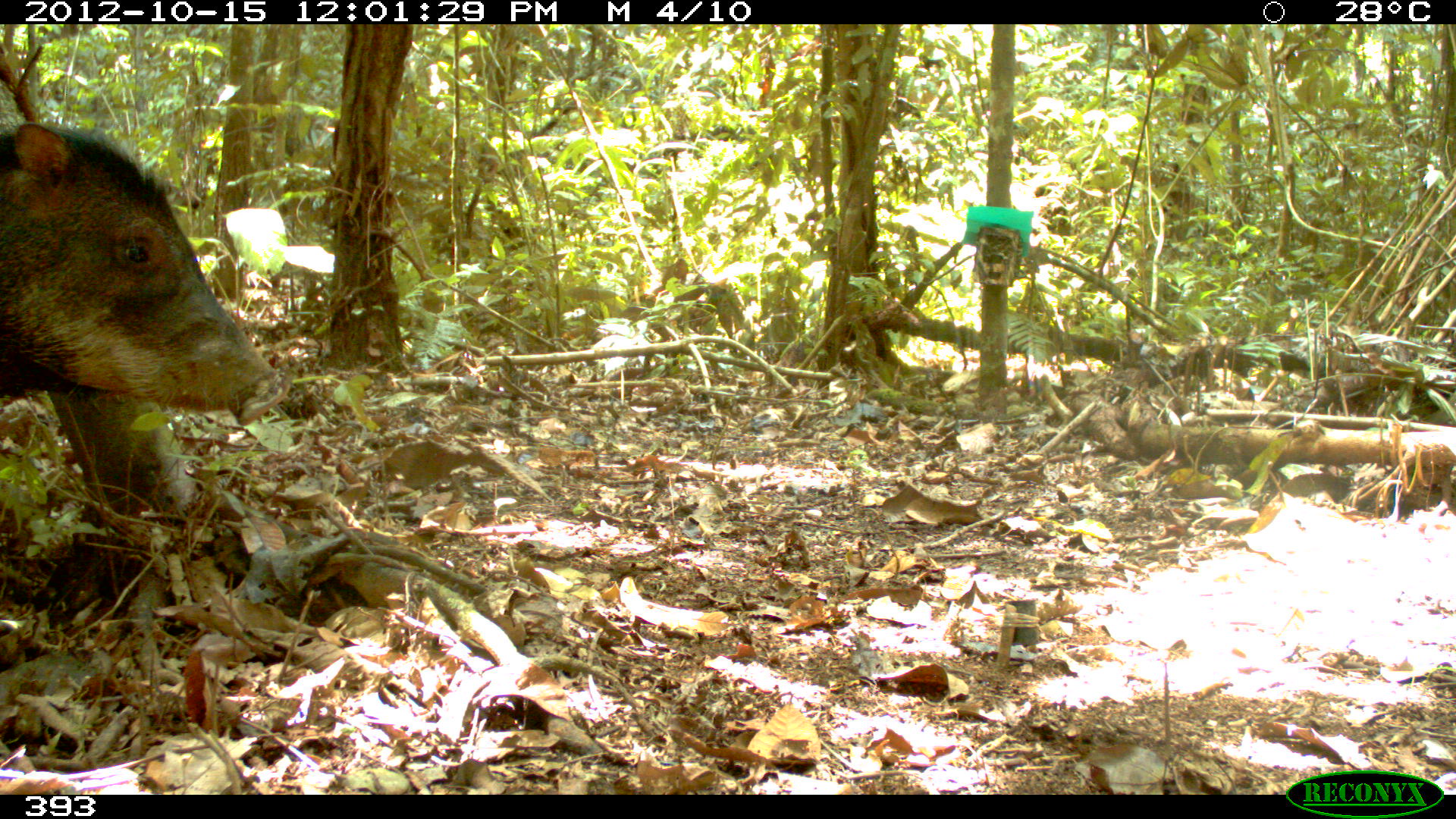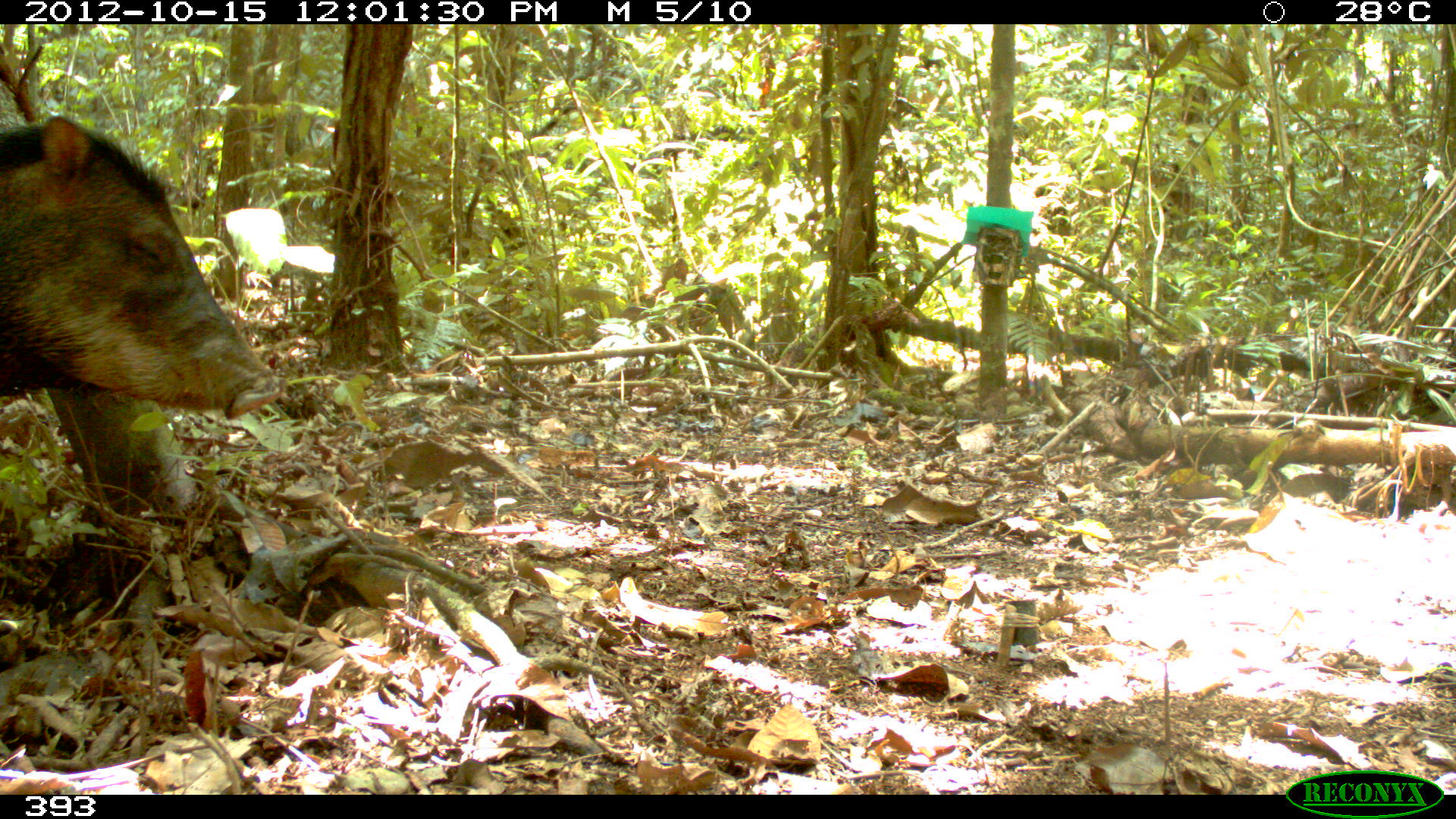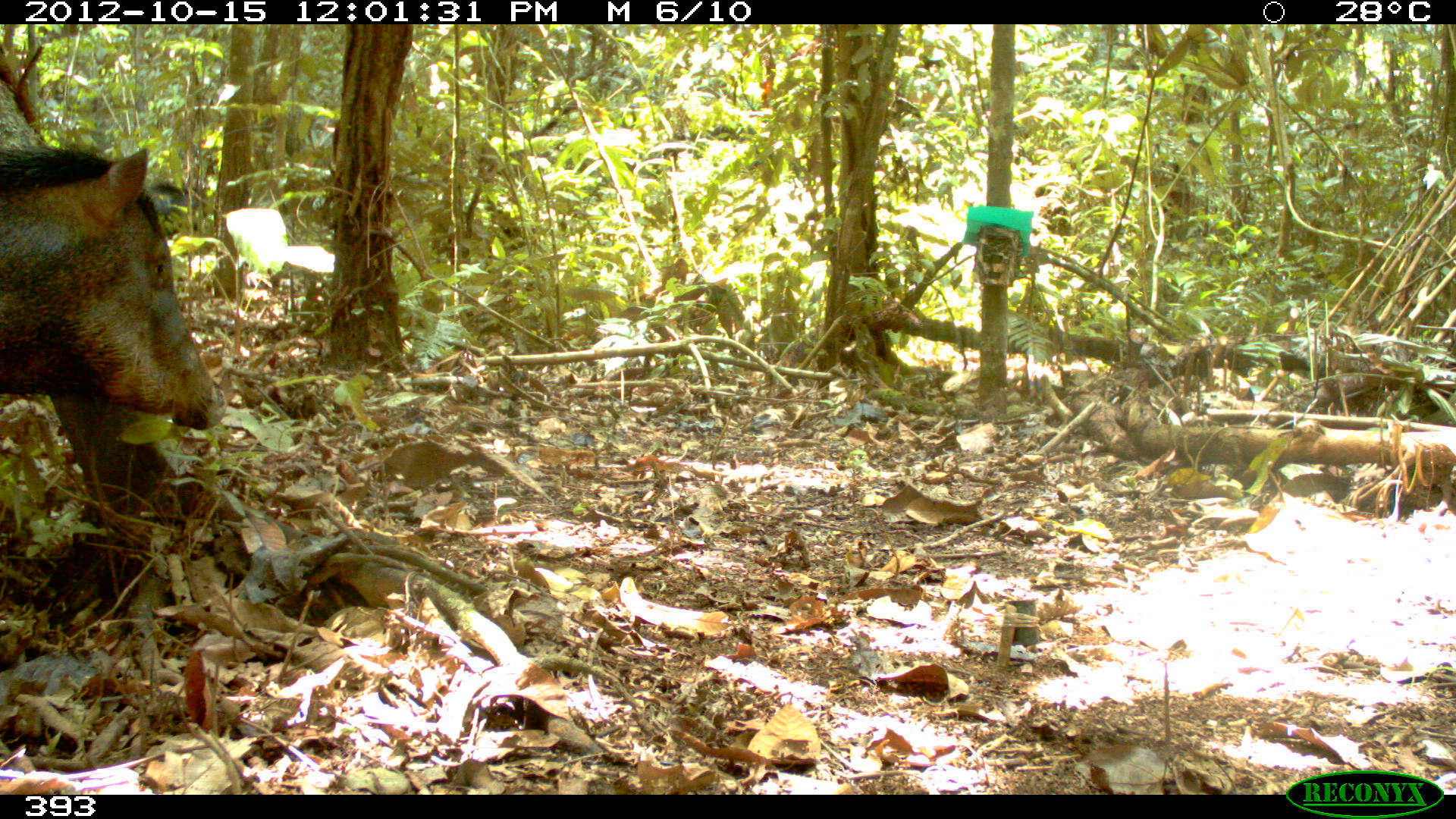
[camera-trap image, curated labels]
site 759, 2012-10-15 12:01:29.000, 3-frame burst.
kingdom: Animalia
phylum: Chordata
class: Mammalia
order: Artiodactyla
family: Tayassuidae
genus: Tayassu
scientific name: Tayassu pecari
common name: white-lipped peccary